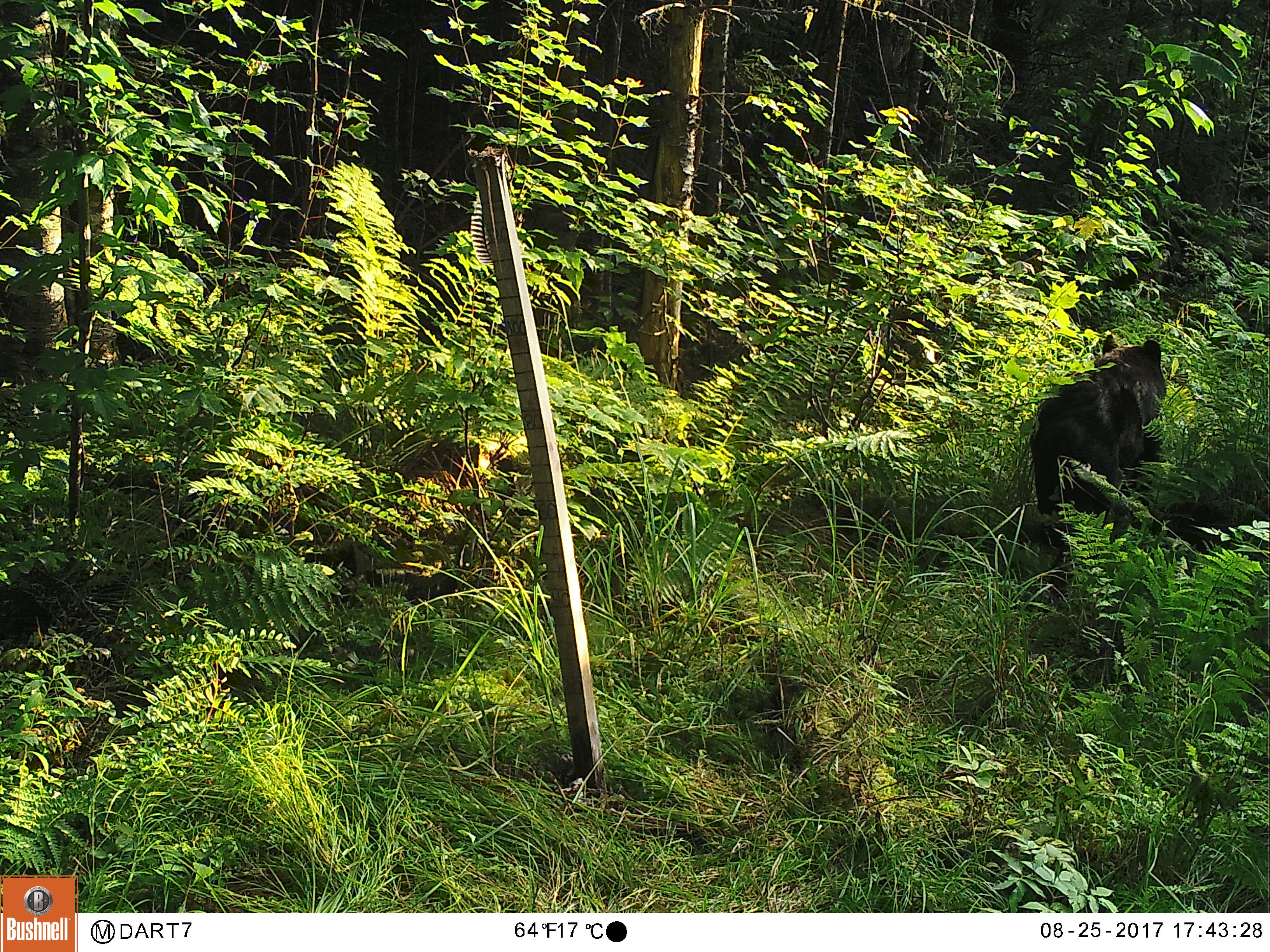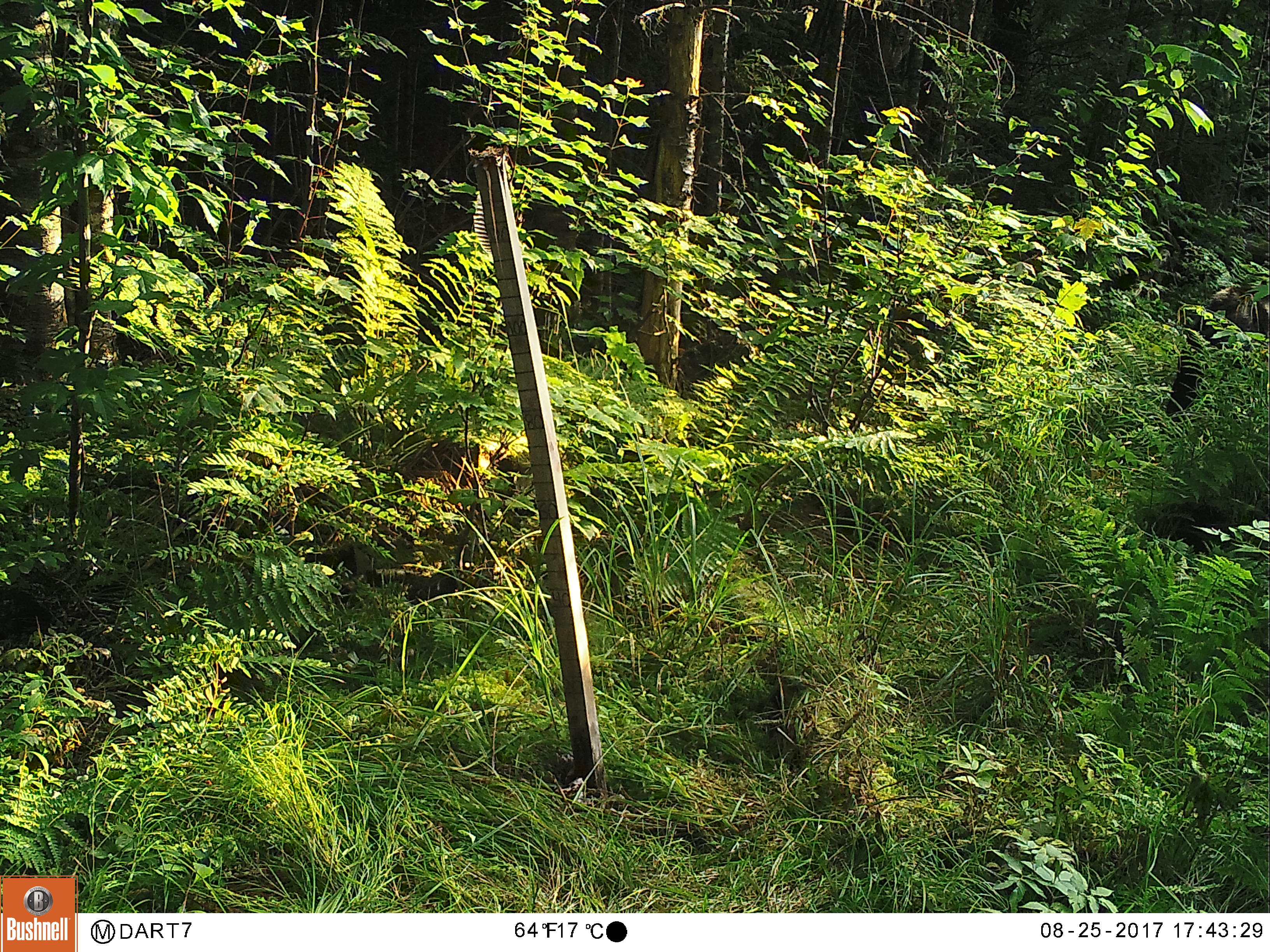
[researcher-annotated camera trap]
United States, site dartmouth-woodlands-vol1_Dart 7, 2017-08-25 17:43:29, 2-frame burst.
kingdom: Animalia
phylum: Chordata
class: Mammalia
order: Carnivora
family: Ursidae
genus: Ursus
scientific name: Ursus americanus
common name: black bear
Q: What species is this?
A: Black bear (Ursus americanus).